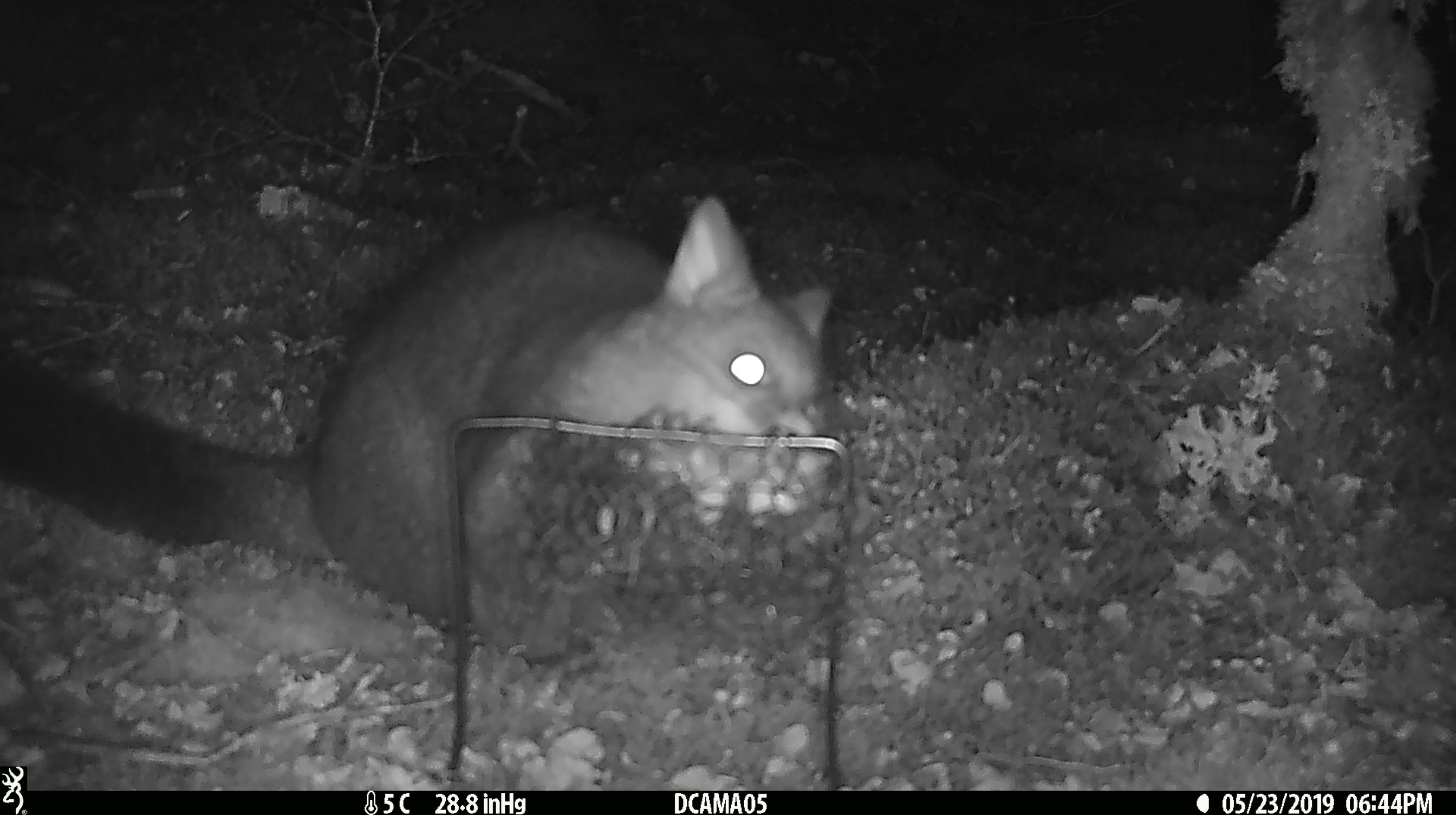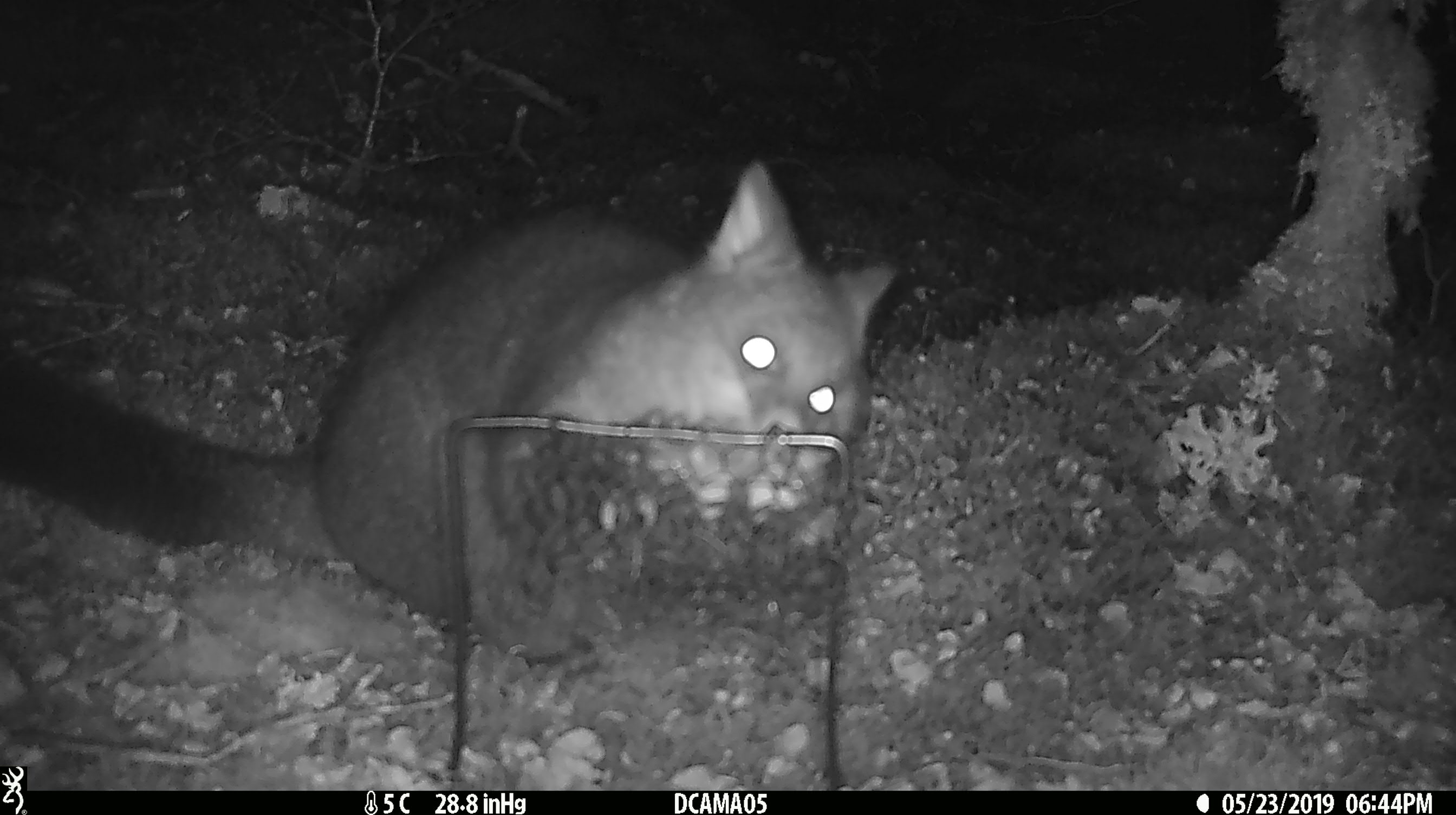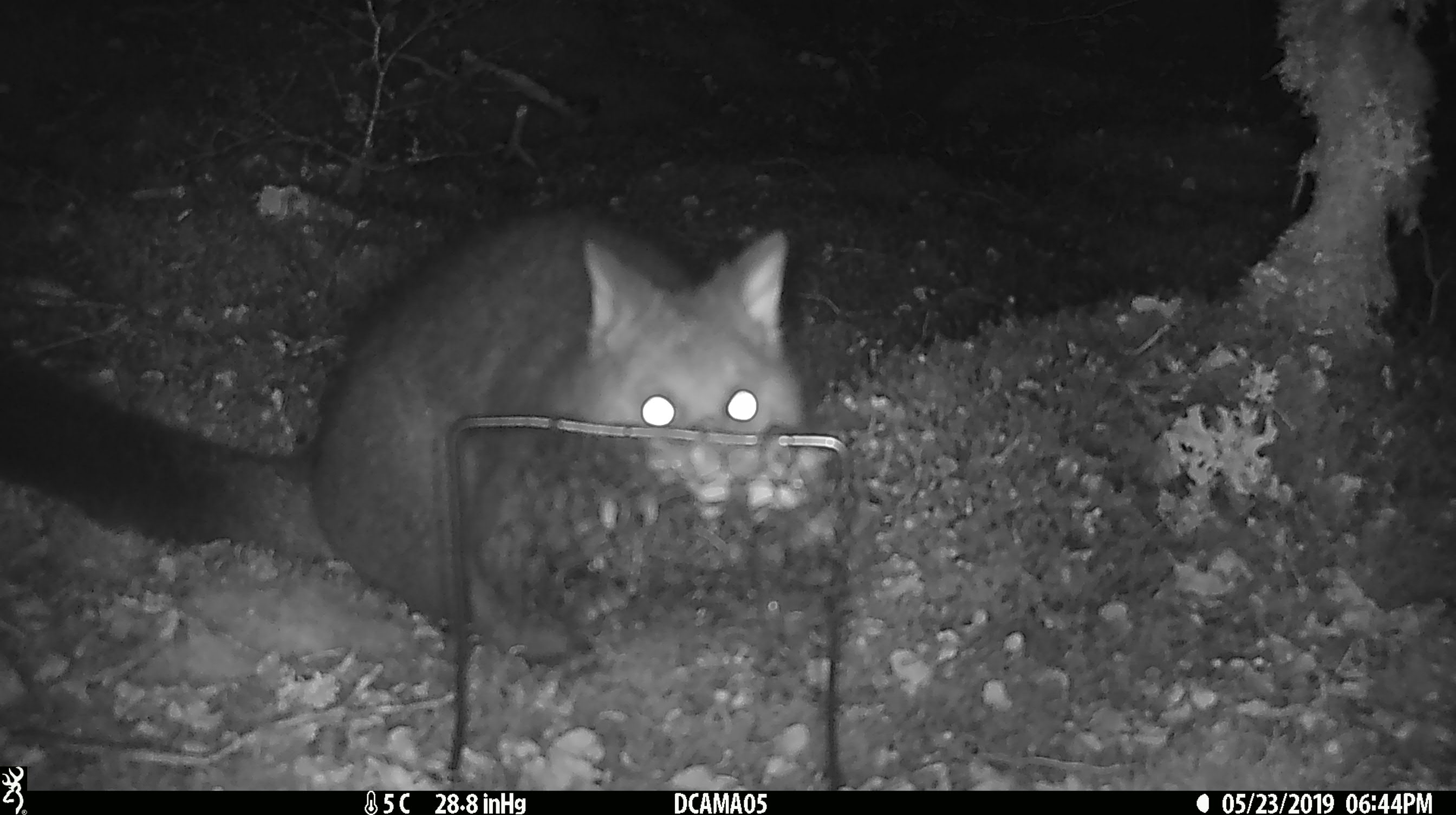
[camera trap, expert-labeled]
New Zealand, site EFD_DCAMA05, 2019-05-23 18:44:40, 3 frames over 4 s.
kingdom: Animalia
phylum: Chordata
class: Mammalia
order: Diprotodontia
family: Phalangeridae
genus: Trichosurus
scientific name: Trichosurus vulpecula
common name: common brushtail possum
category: possum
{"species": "possum (common brushtail possum) (Trichosurus vulpecula)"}